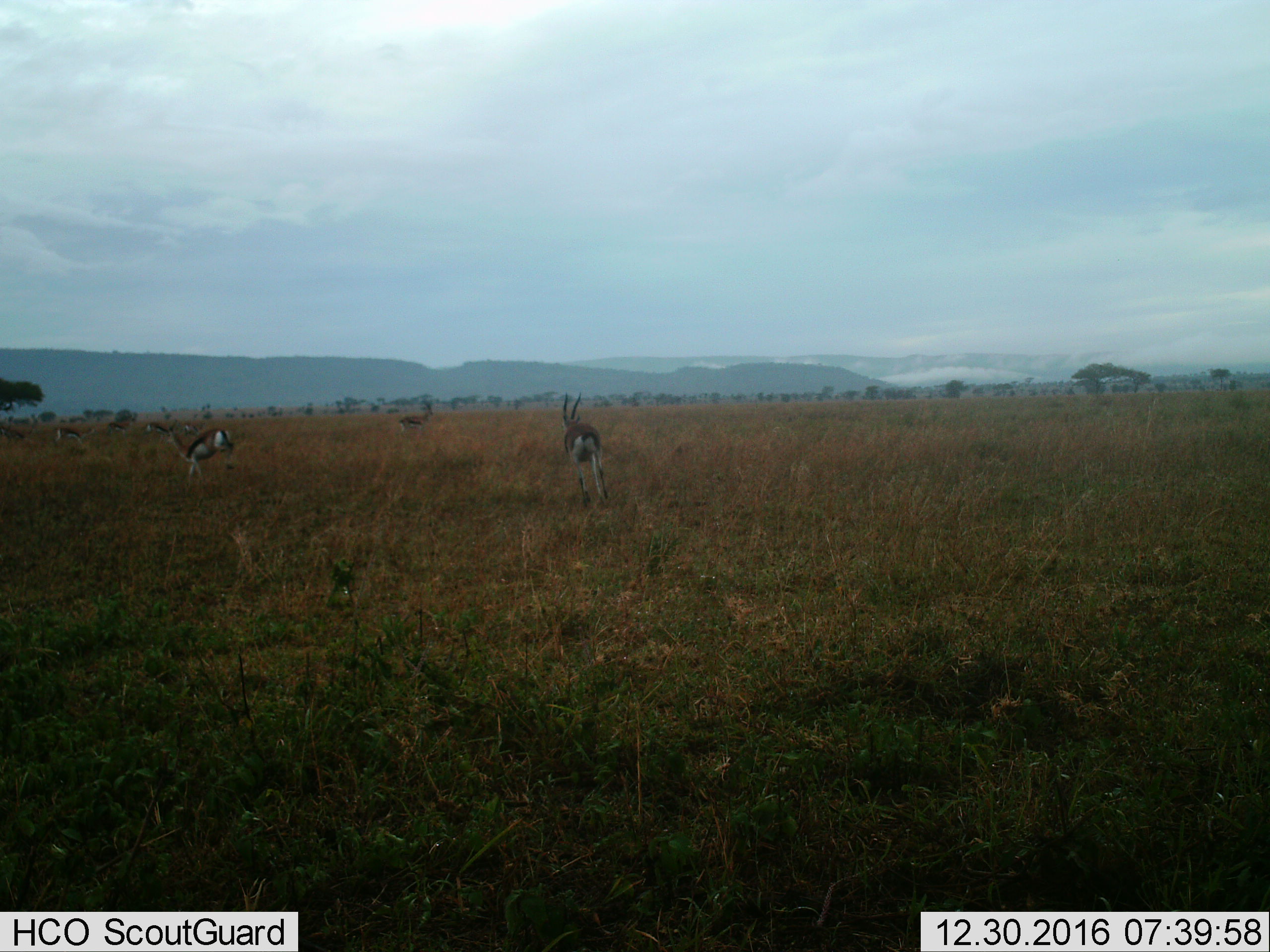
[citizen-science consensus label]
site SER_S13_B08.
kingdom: Animalia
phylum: Chordata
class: Mammalia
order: Artiodactyla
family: Bovidae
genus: Eudorcas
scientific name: Eudorcas thomsonii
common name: thomson's gazelle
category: gazellethomsons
Gazellethomsons (thomson's gazelle) (Eudorcas thomsonii), count 6. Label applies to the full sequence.